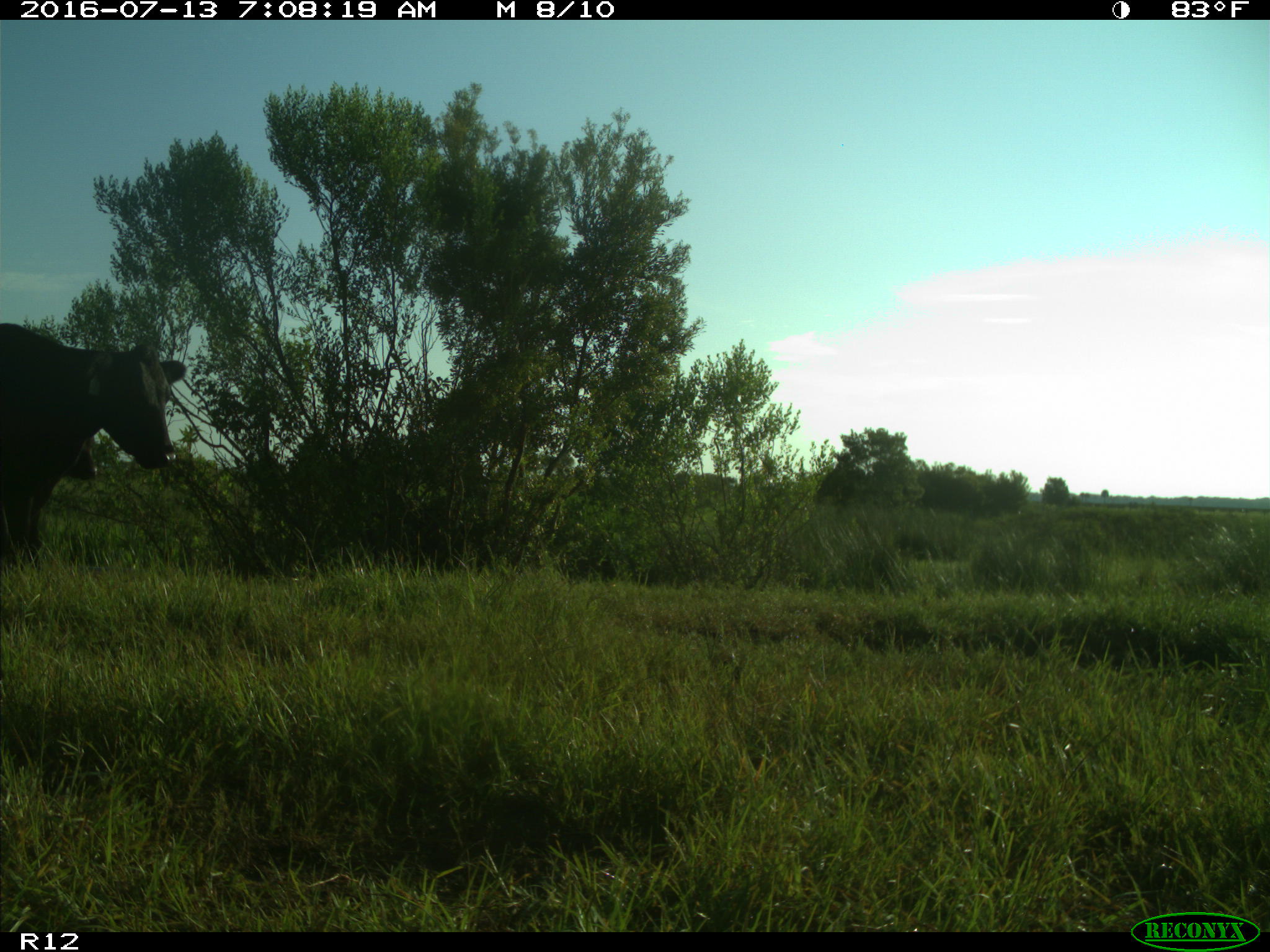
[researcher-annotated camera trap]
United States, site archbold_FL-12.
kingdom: Animalia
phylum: Chordata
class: Mammalia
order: Artiodactyla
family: Bovidae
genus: Bos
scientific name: Bos taurus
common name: domestic cow